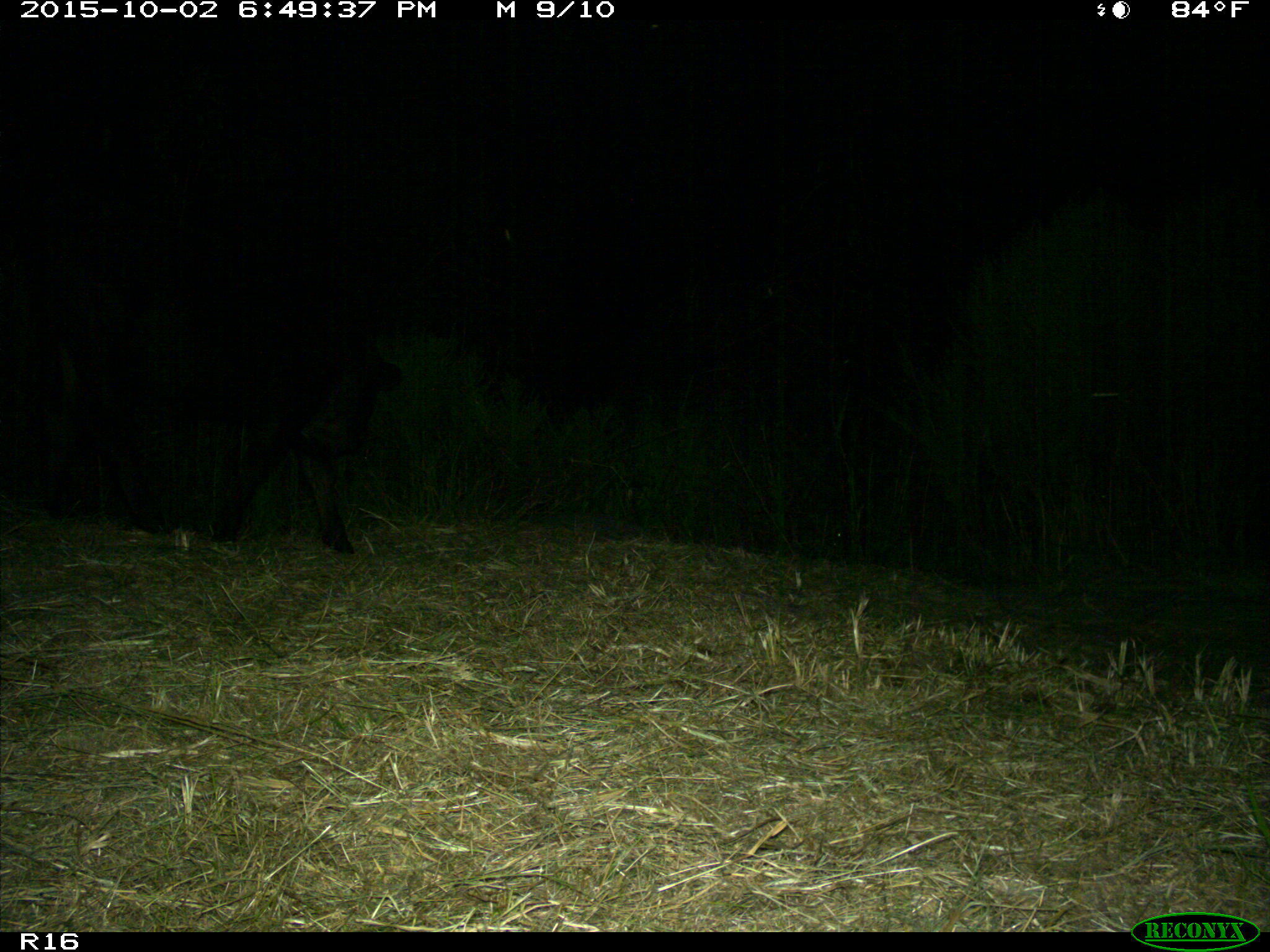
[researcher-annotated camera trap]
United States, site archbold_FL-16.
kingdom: Animalia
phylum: Chordata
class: Mammalia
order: Artiodactyla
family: Bovidae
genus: Bos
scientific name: Bos taurus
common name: domestic cow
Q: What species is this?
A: Bos taurus (domestic cow).